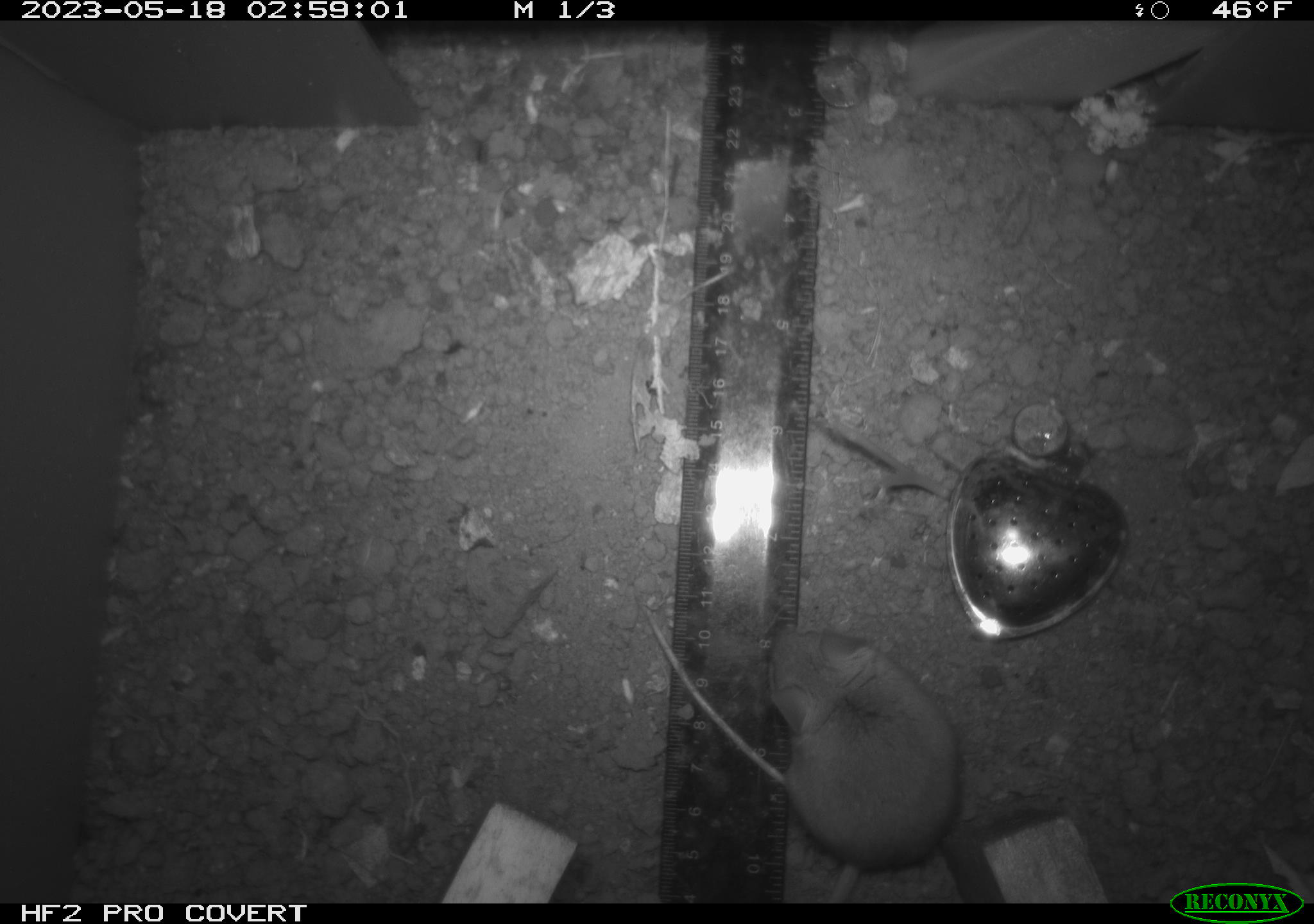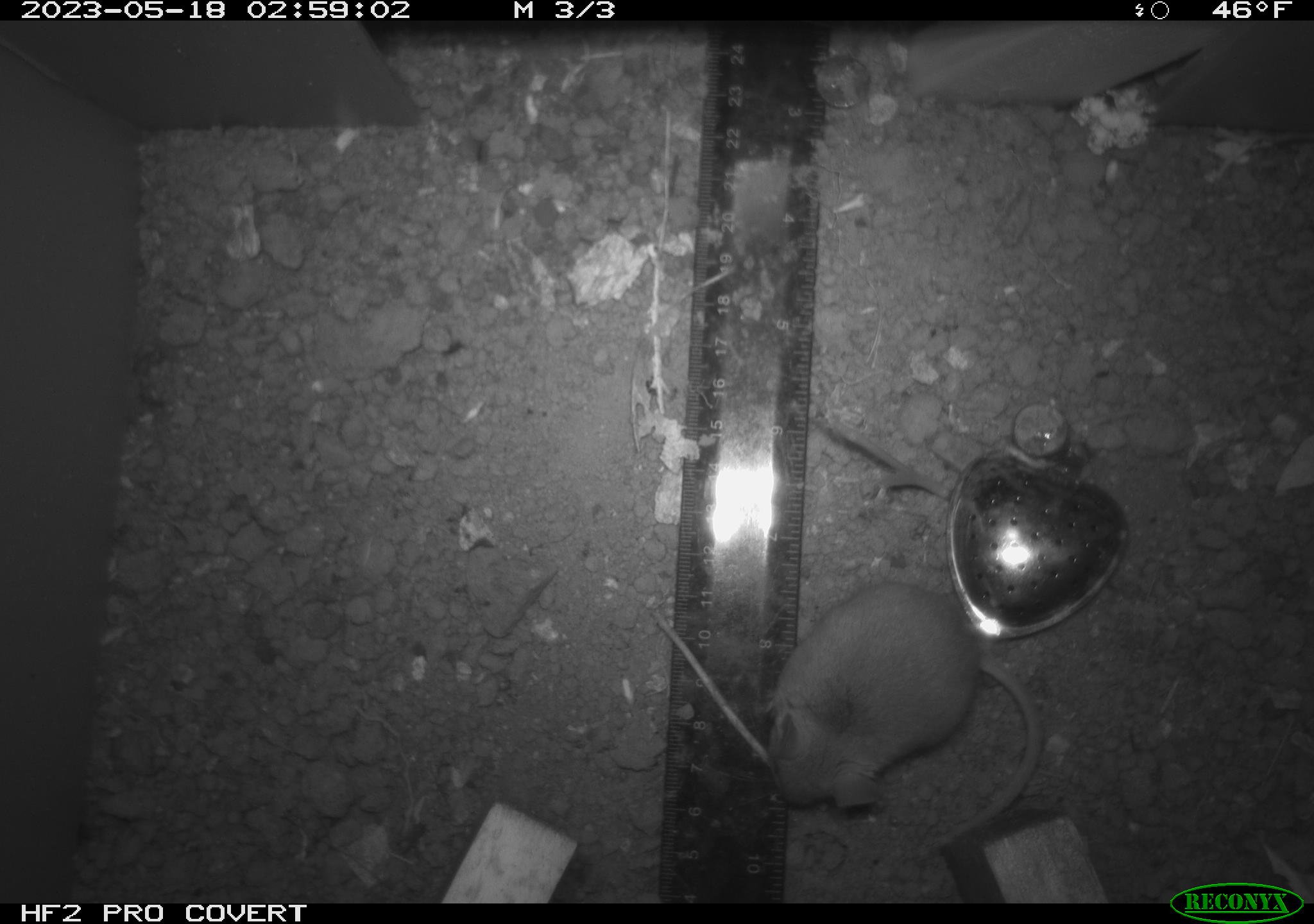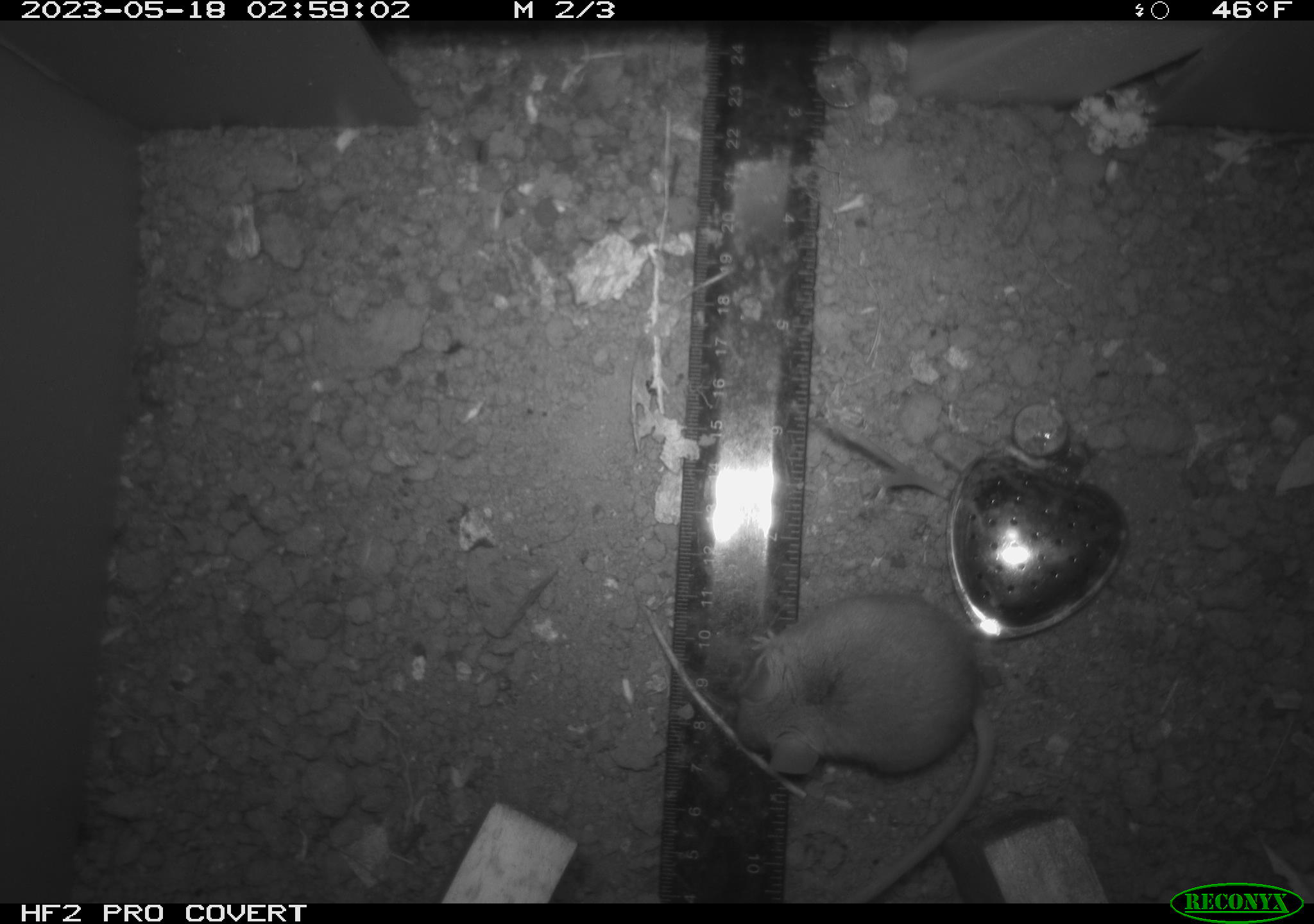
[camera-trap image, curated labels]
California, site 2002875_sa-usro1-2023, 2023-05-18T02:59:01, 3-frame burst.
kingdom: Animalia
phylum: Chordata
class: Mammalia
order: Rodentia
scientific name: Rodentia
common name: mouse species